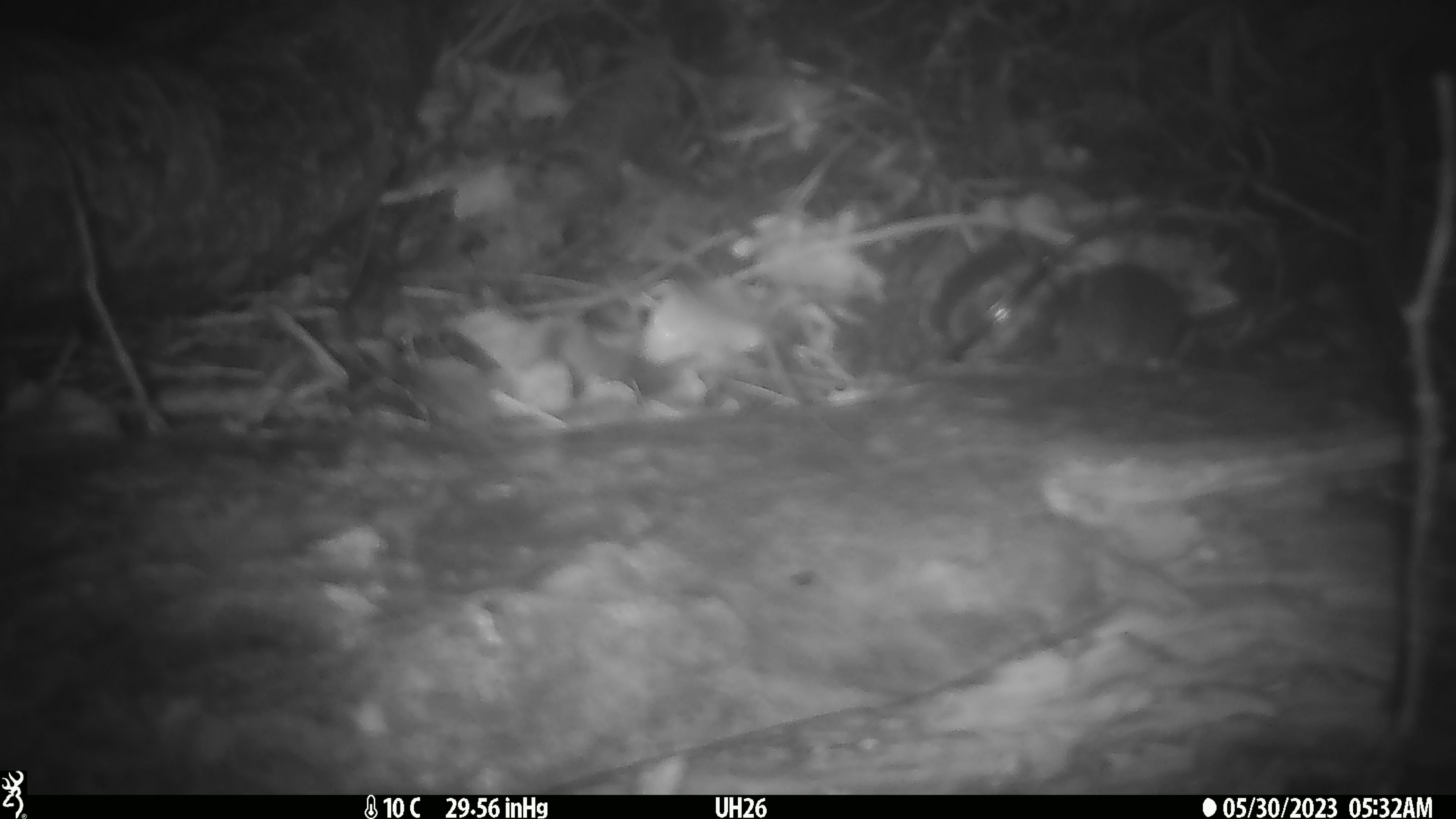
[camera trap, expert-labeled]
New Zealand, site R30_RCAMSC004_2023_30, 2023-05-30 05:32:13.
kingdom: Animalia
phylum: Chordata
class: Mammalia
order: Rodentia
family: Muridae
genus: Mus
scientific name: Mus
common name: mouse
Mouse (Mus).